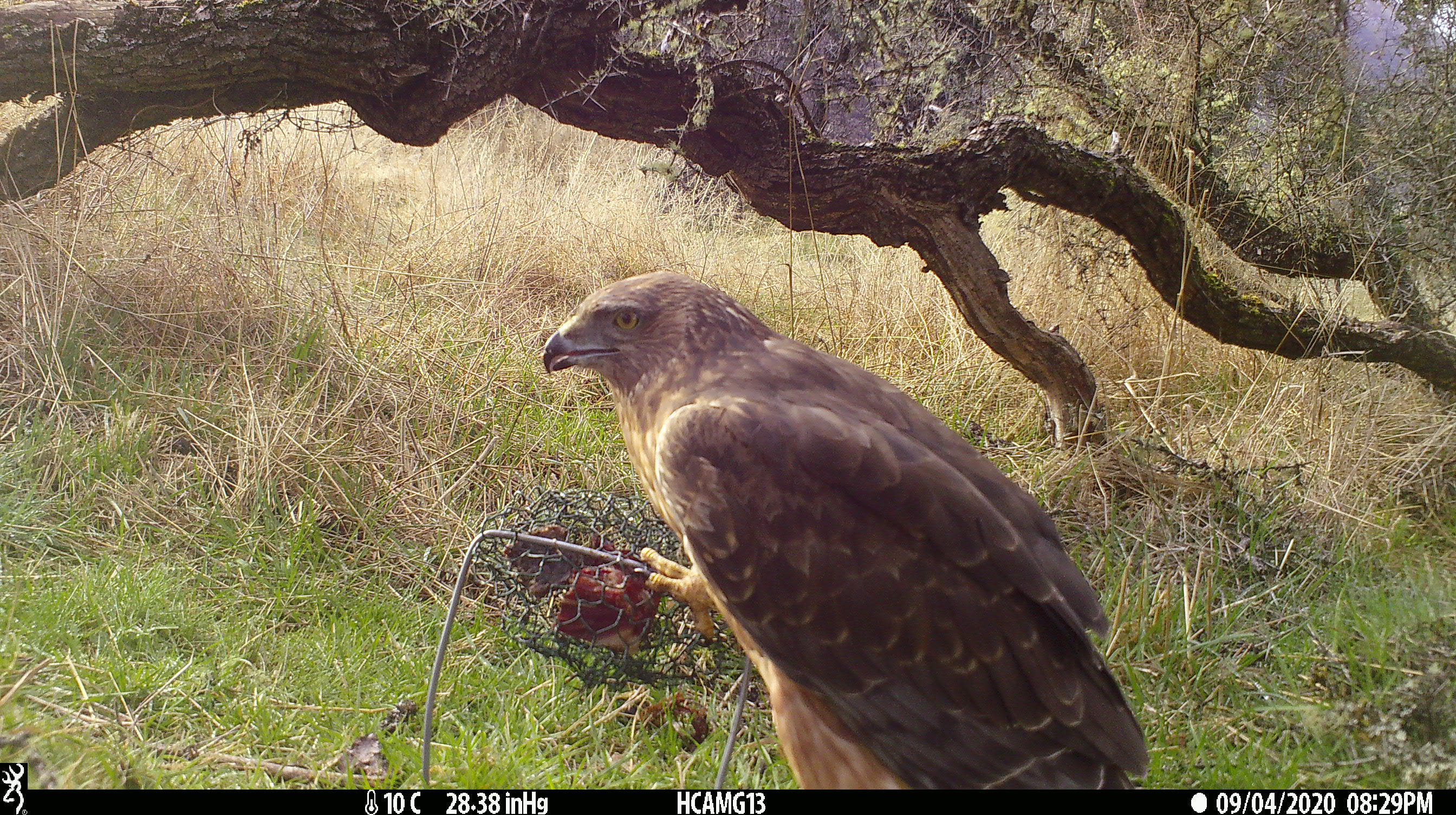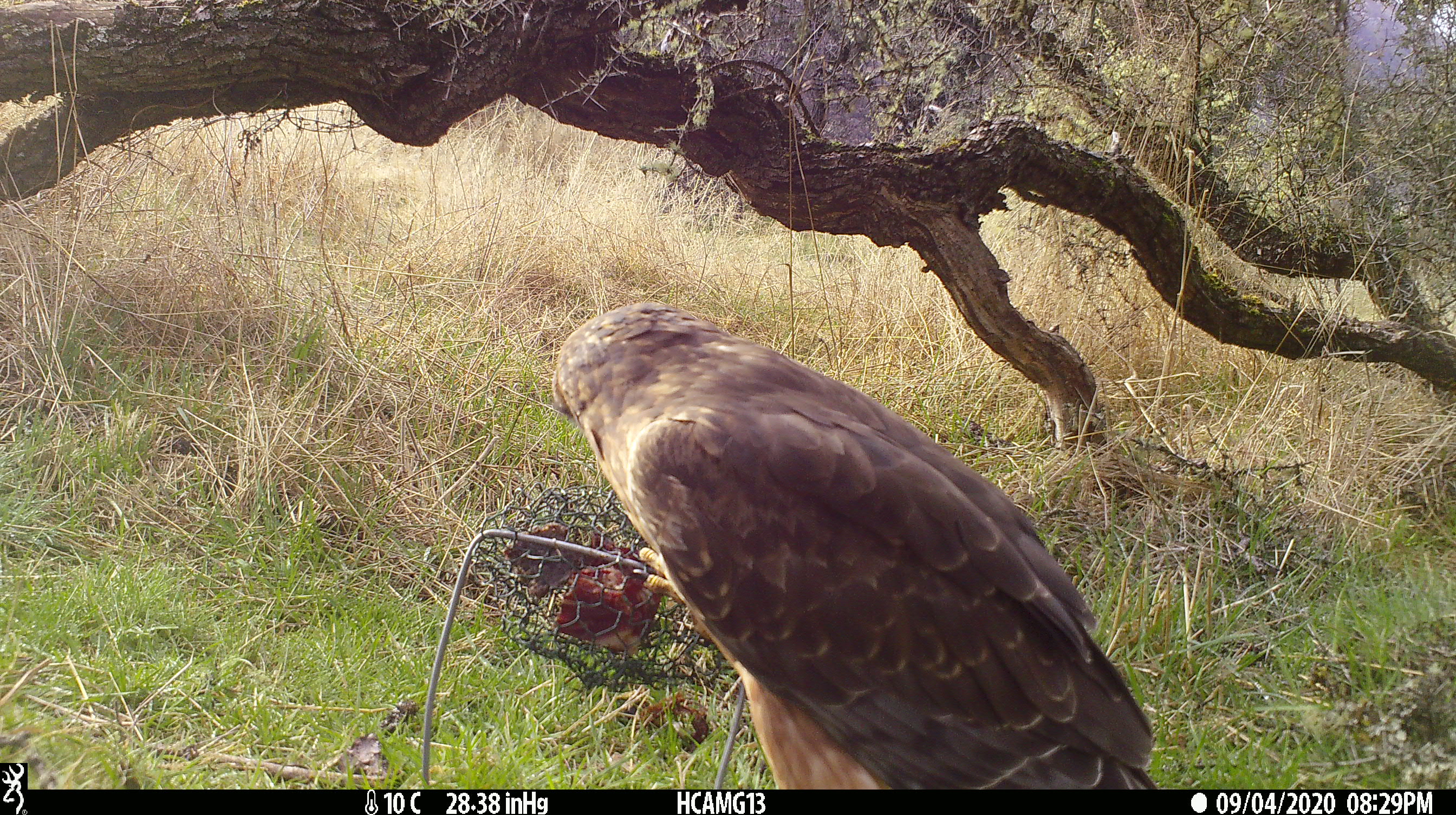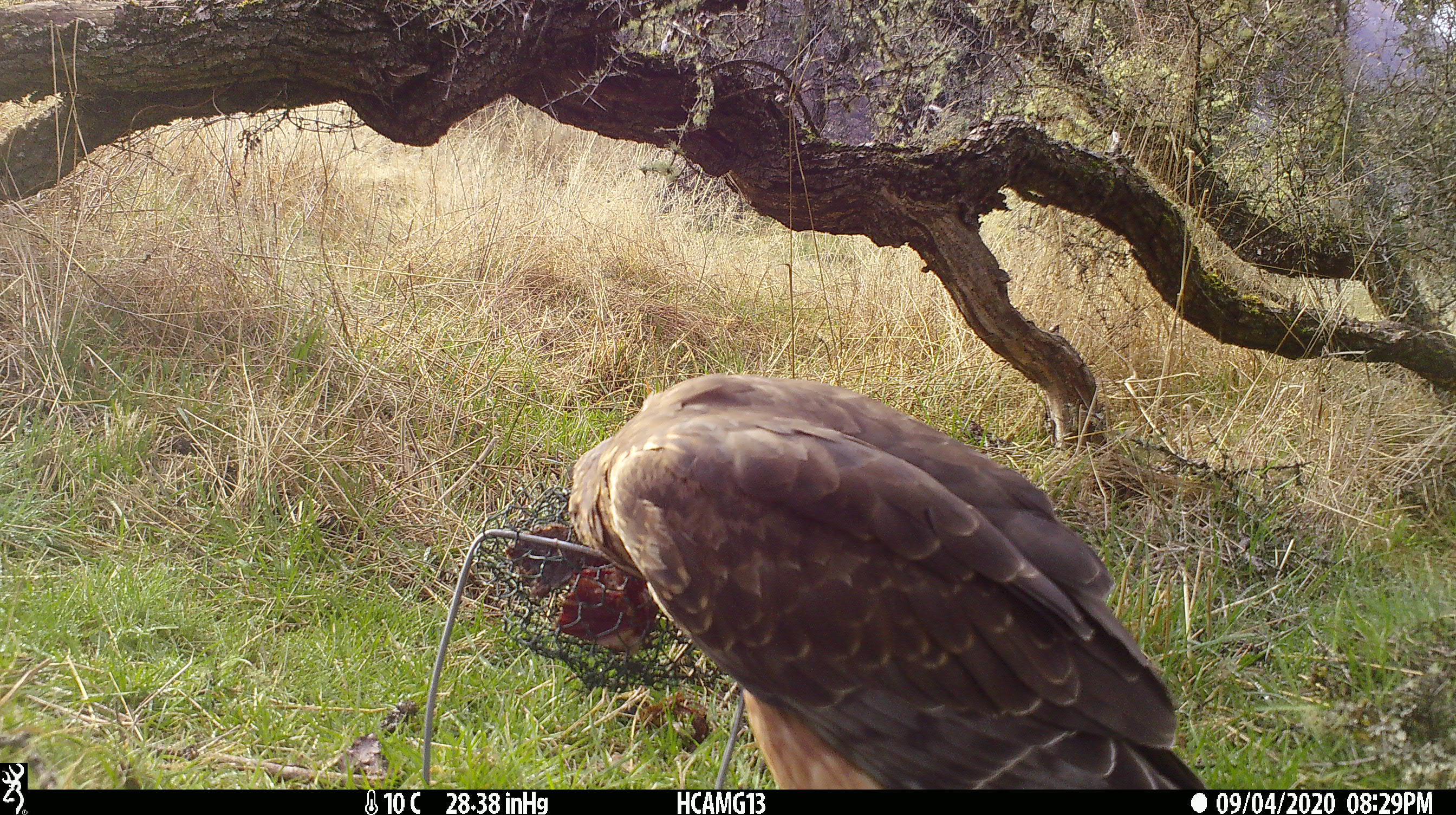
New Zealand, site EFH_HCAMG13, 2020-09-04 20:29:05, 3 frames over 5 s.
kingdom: Animalia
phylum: Chordata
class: Aves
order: Accipitriformes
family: Accipitridae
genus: Circus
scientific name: Circus approximans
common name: swamp harrier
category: harrier